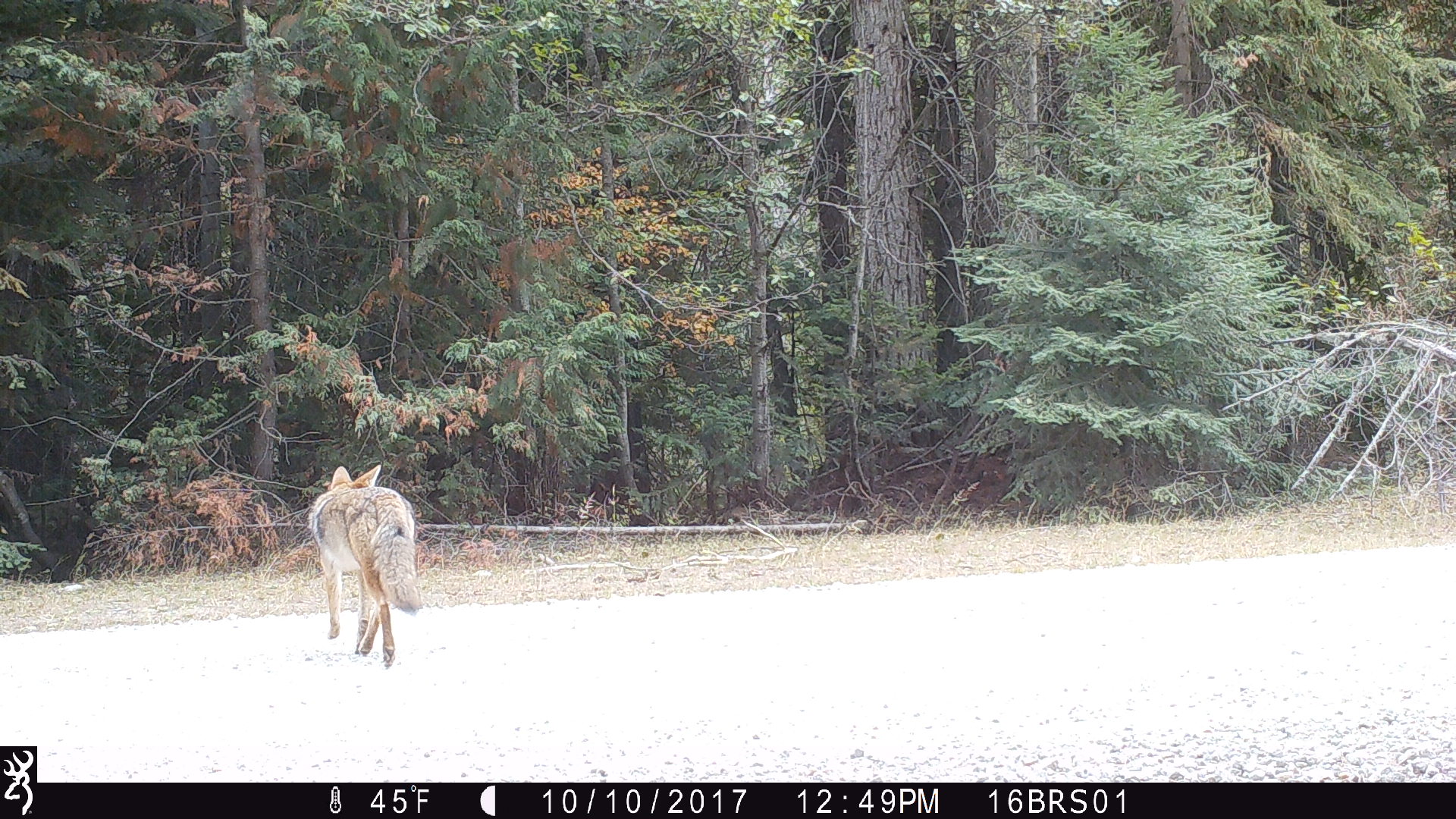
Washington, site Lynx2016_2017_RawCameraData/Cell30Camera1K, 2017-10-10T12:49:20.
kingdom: Animalia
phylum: Chordata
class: Mammalia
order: Carnivora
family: Canidae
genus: Canis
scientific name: Canis latrans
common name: coyote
Canis latrans (coyote). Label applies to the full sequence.